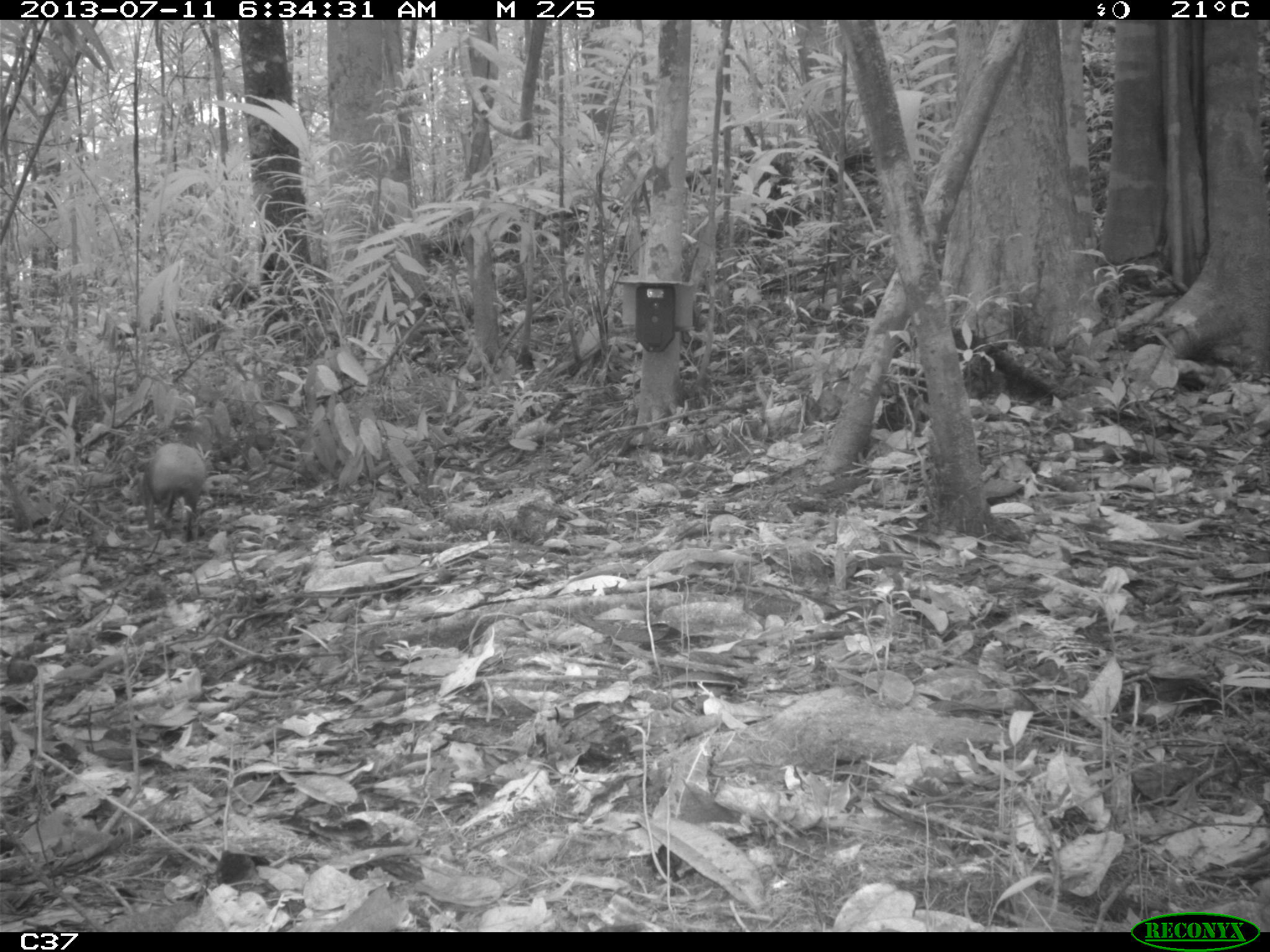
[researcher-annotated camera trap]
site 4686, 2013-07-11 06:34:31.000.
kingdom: Animalia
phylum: Chordata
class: Mammalia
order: Rodentia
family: Dasyproctidae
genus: Dasyprocta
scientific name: Dasyprocta leporina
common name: red-rumped agouti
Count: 1.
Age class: adult.